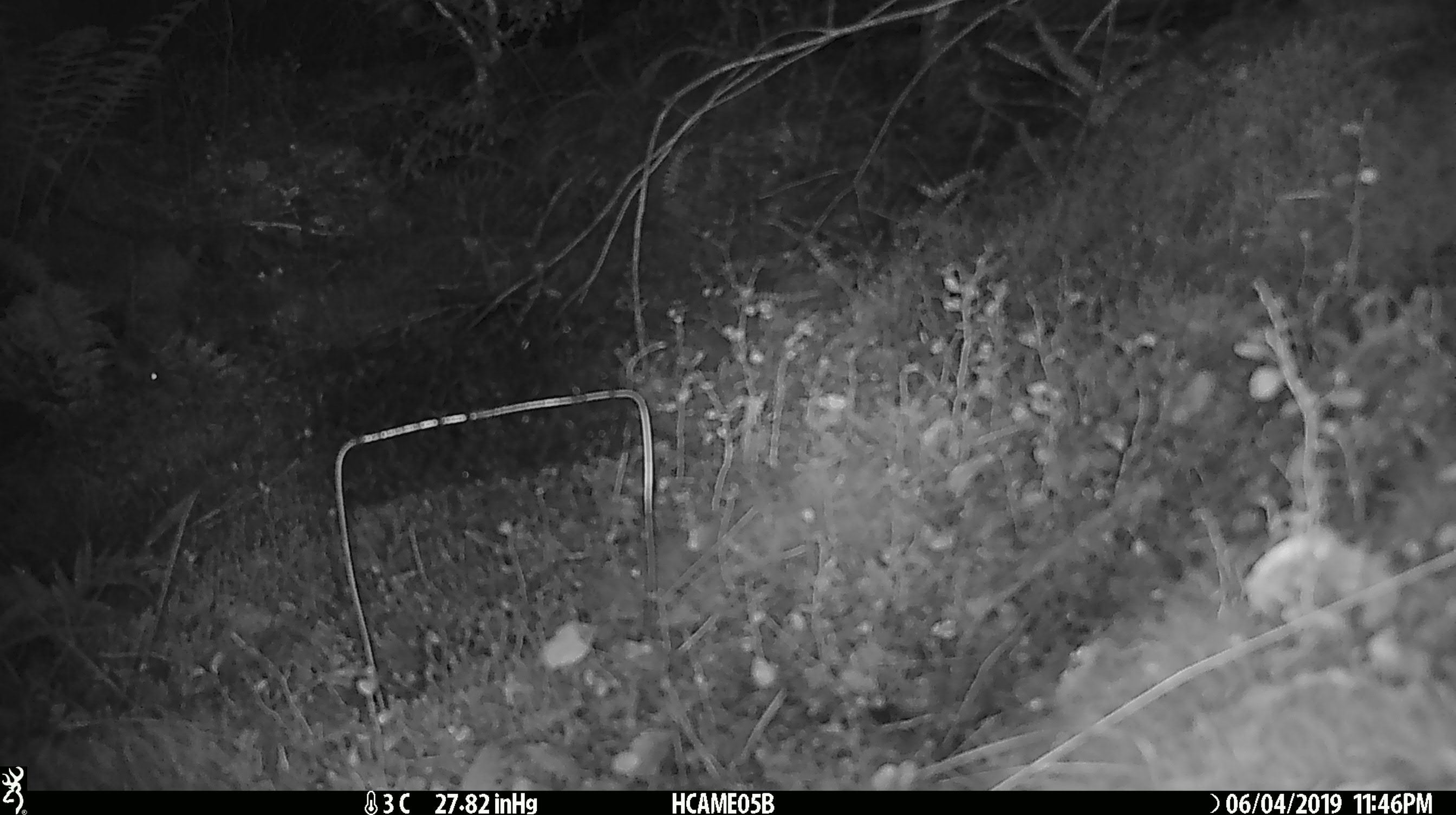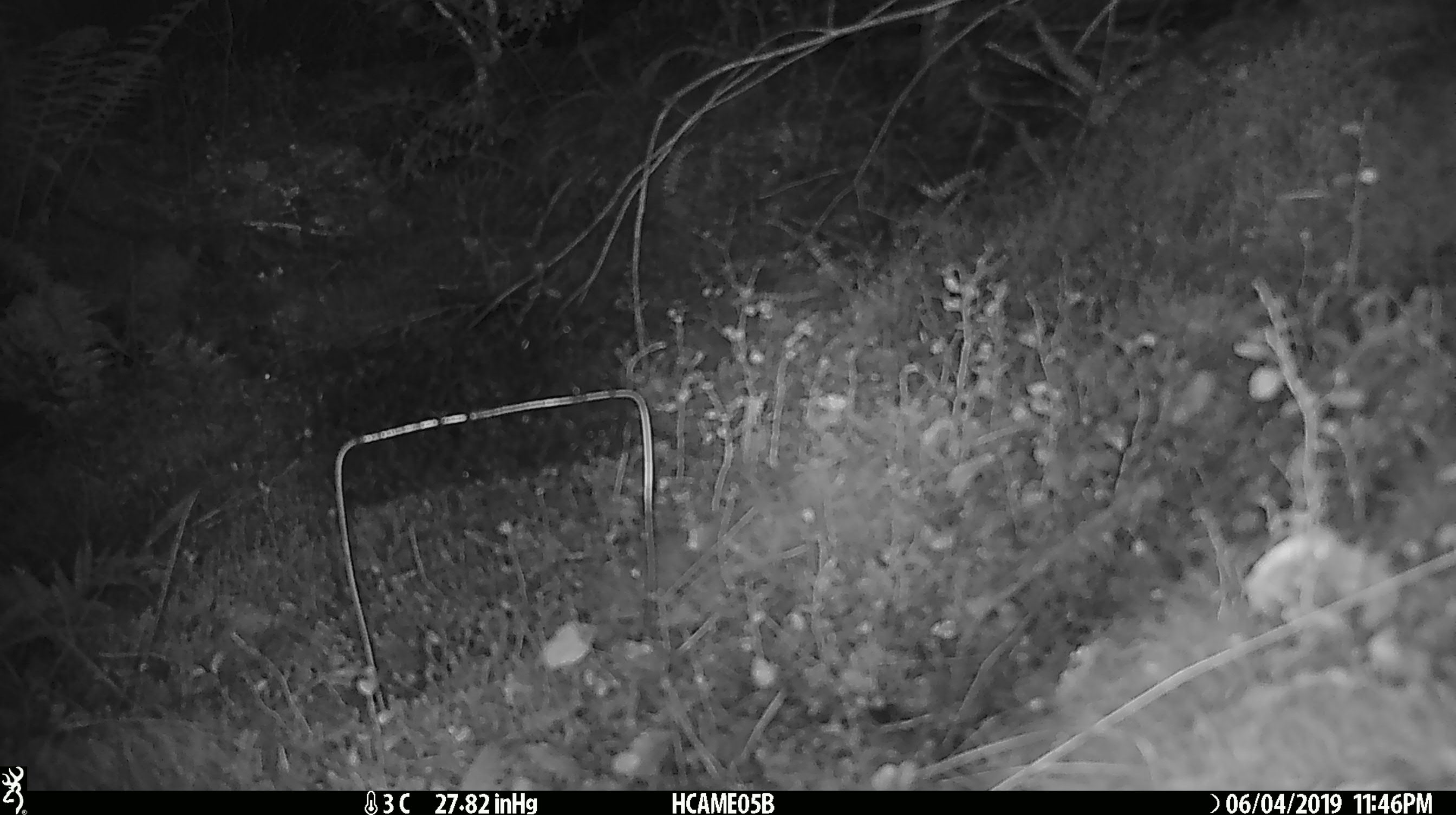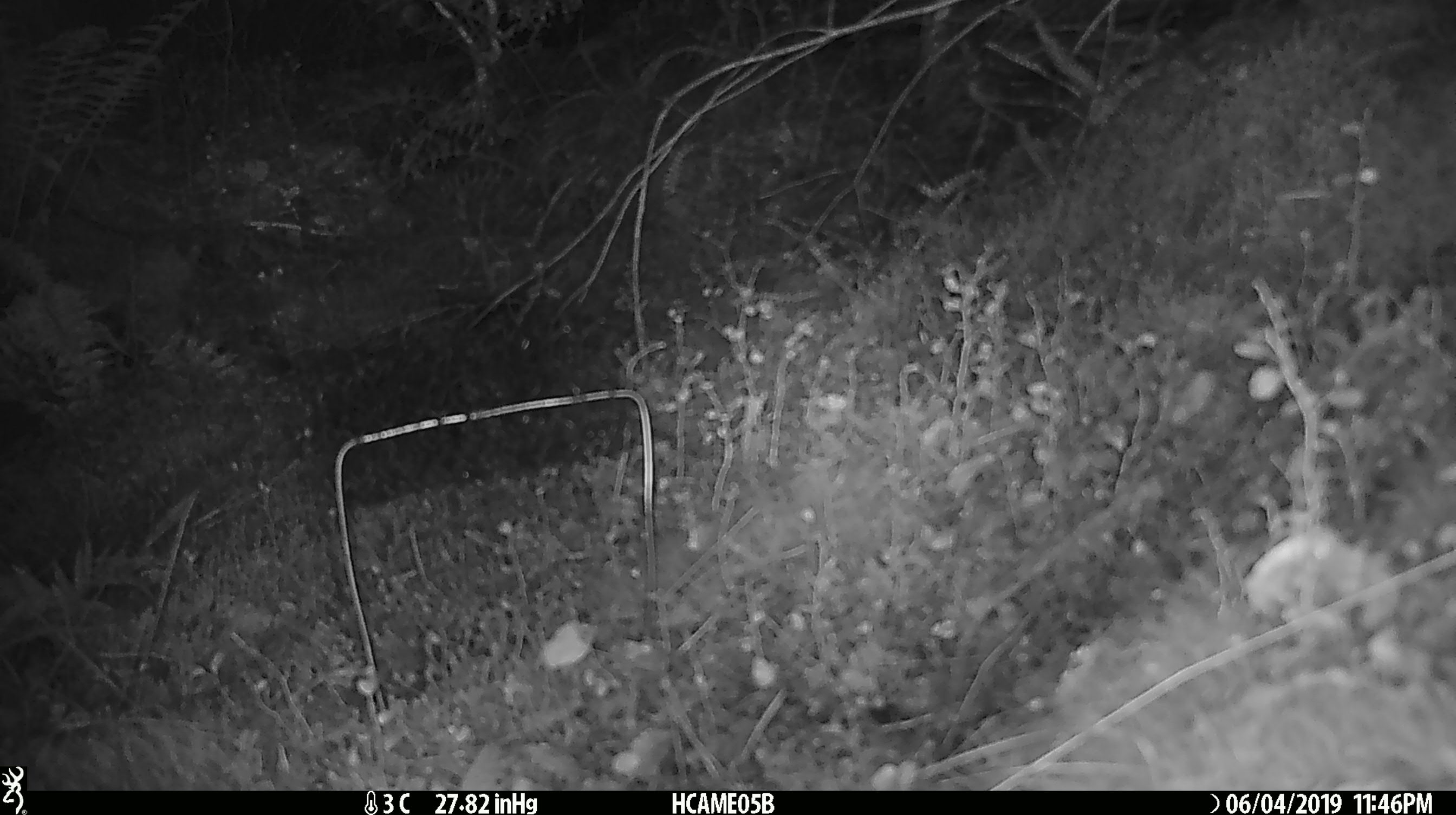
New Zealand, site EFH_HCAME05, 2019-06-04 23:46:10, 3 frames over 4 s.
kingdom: Animalia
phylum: Chordata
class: Mammalia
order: Rodentia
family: Muridae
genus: Mus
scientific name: Mus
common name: mouse